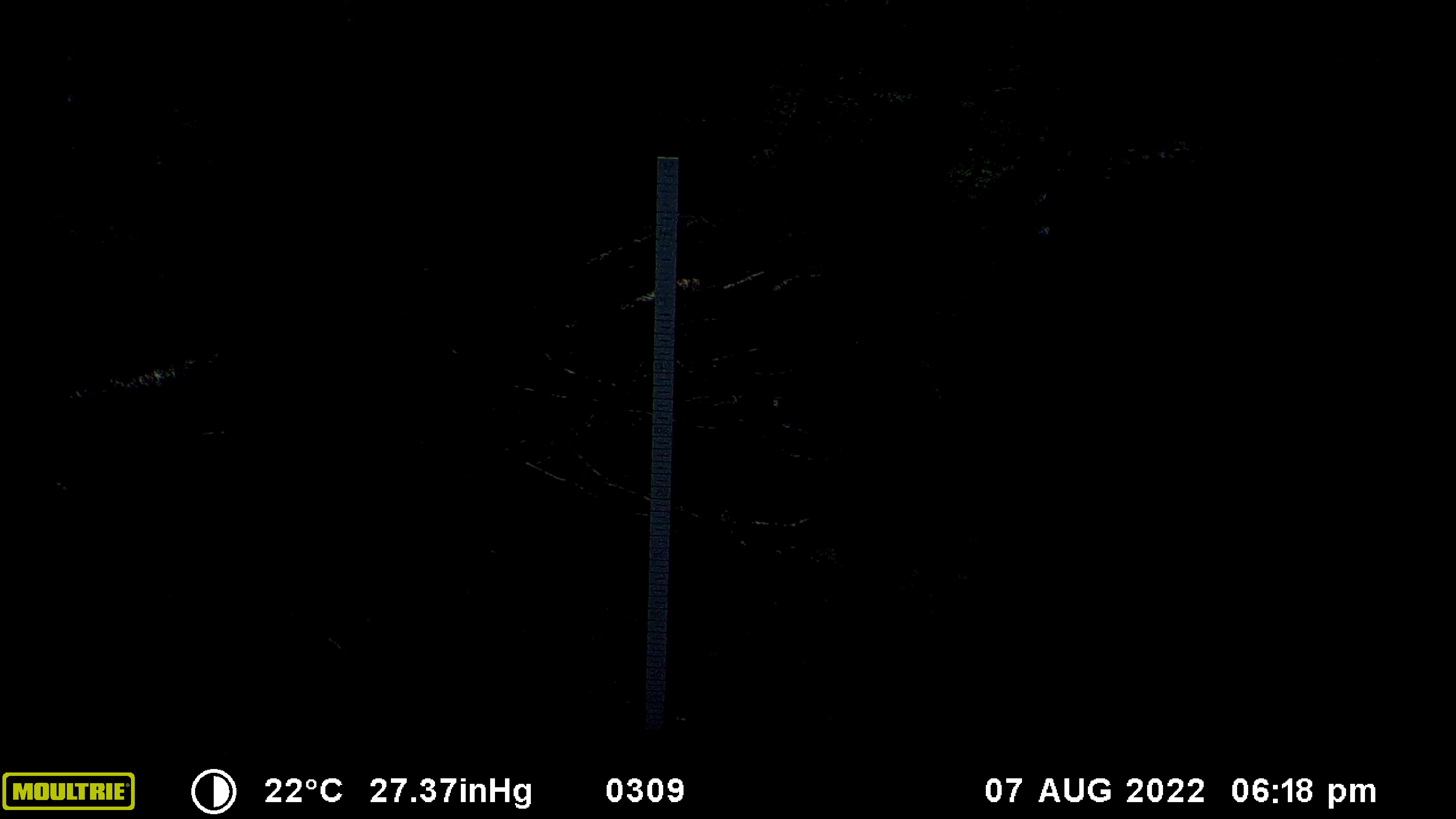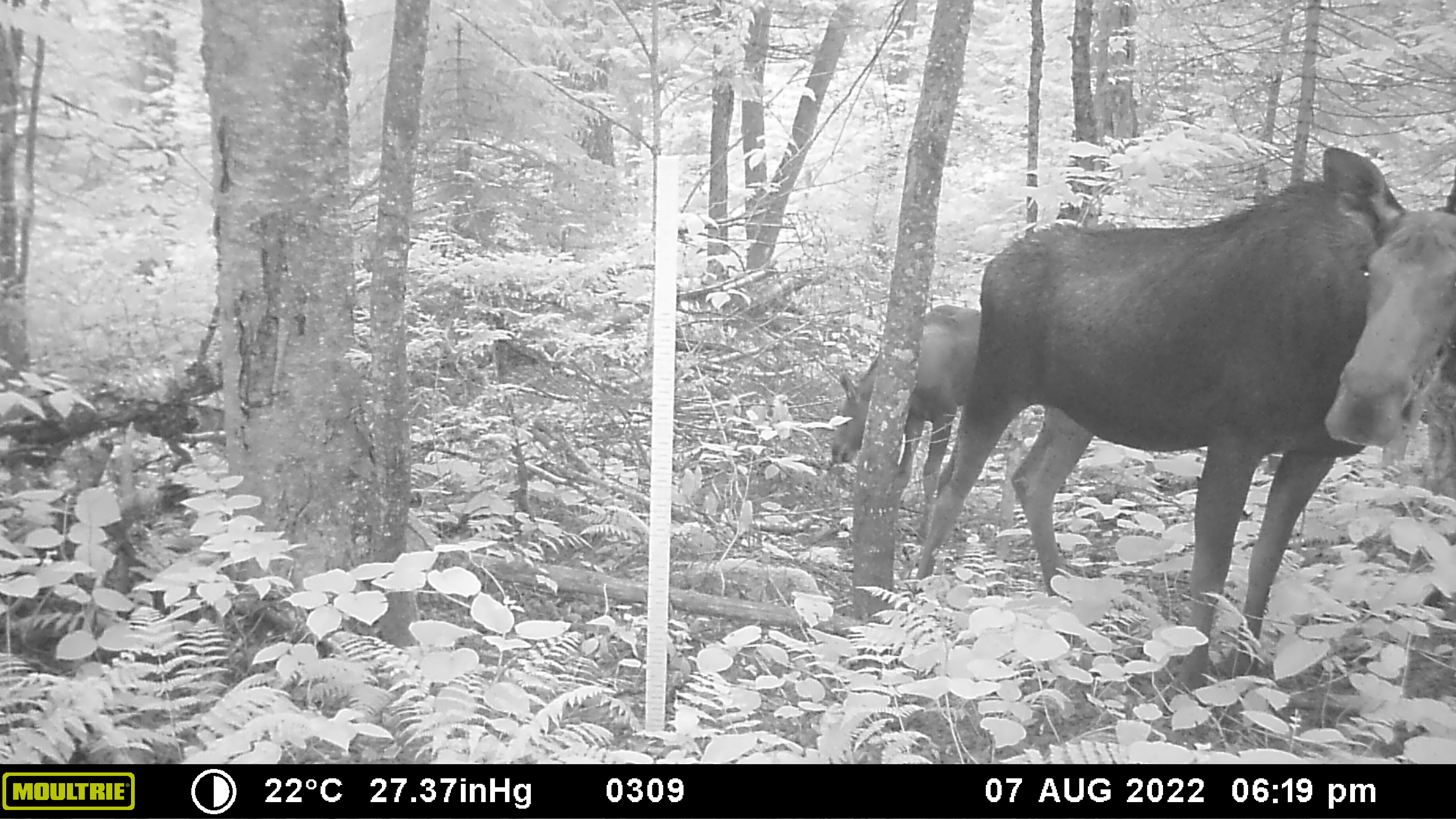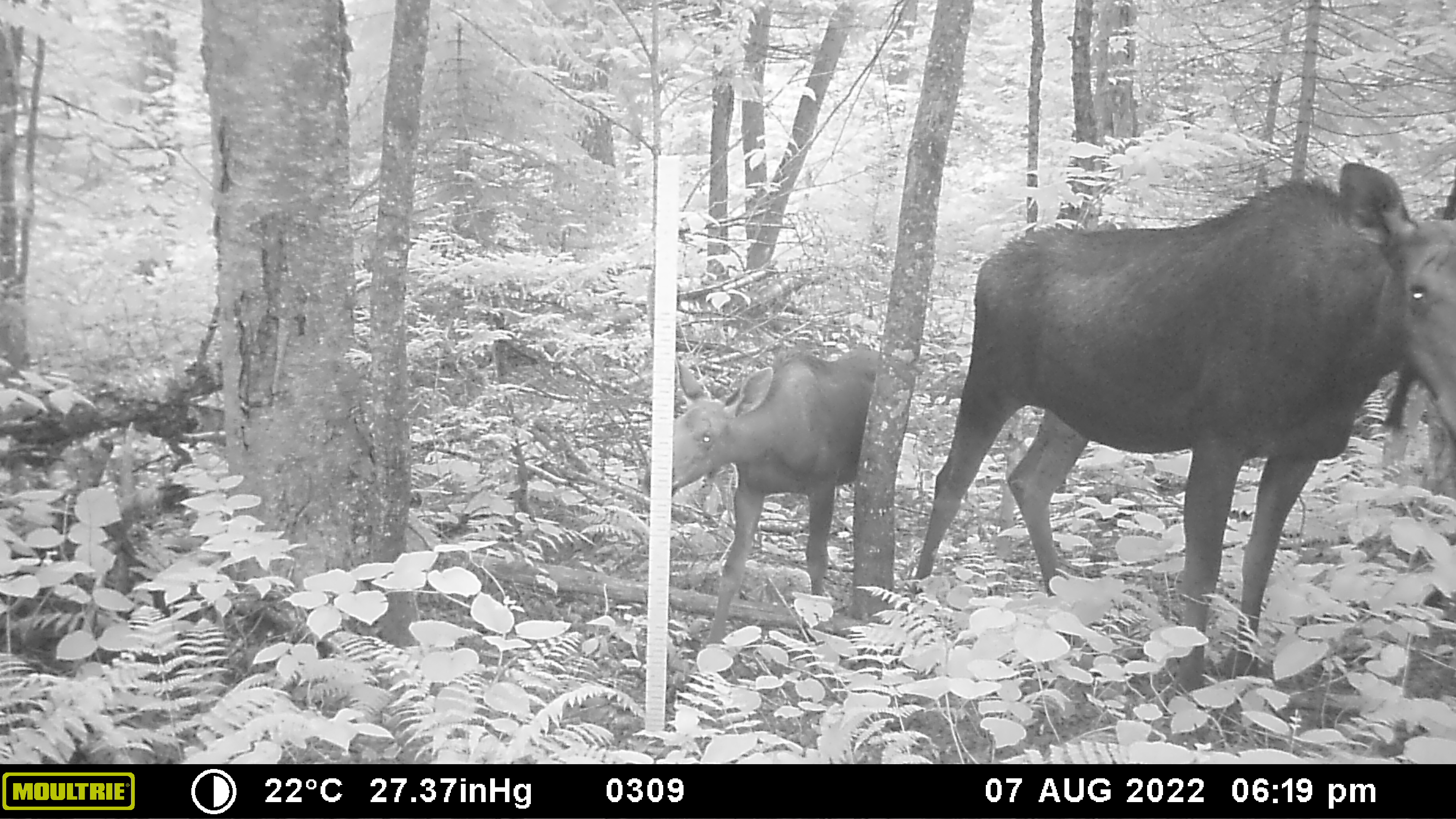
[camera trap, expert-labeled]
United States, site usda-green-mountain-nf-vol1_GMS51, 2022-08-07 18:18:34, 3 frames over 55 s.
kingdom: Animalia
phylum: Chordata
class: Mammalia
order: Artiodactyla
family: Cervidae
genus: Alces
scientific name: Alces alces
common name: moose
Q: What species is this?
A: Moose (Alces alces).